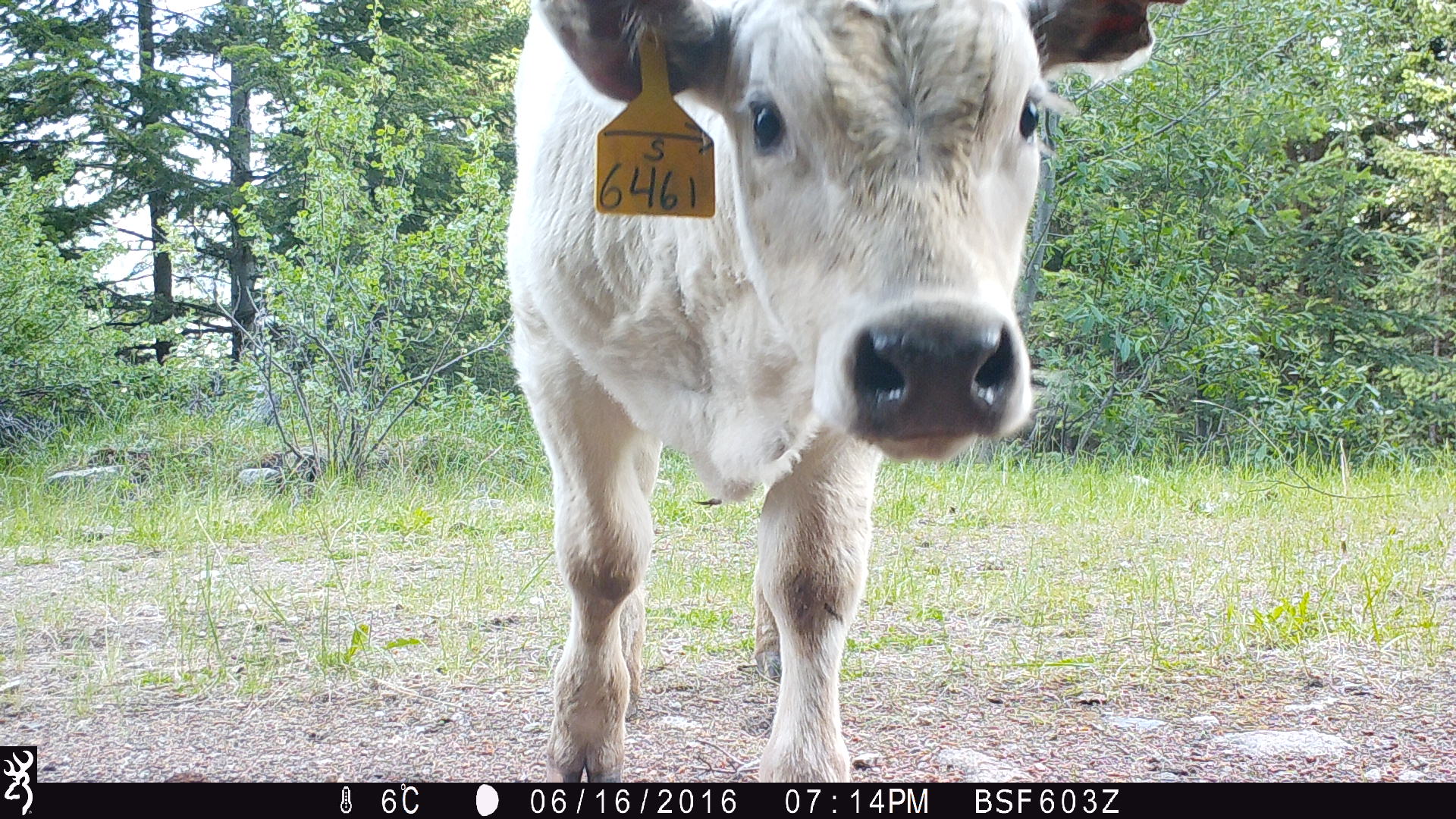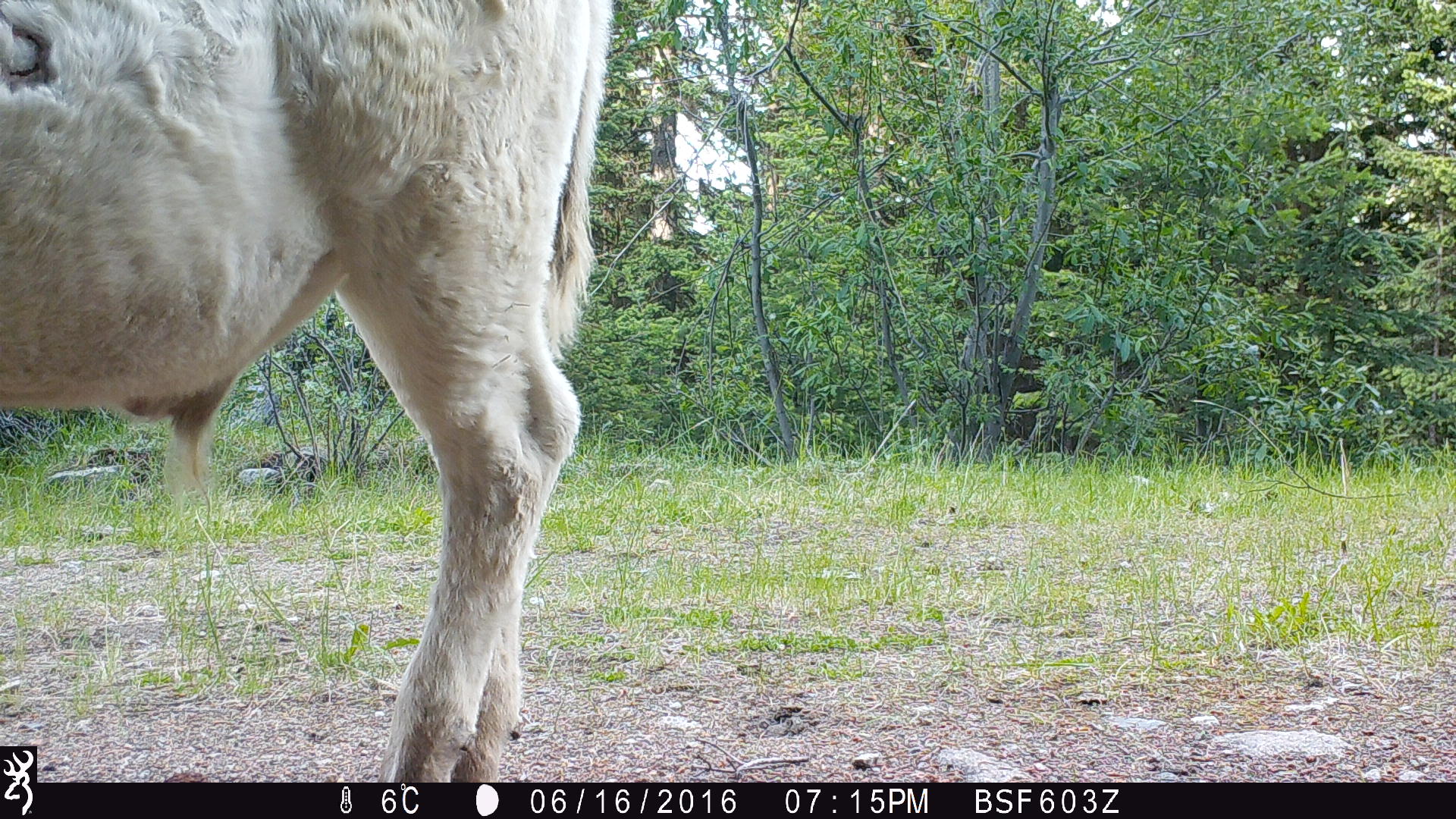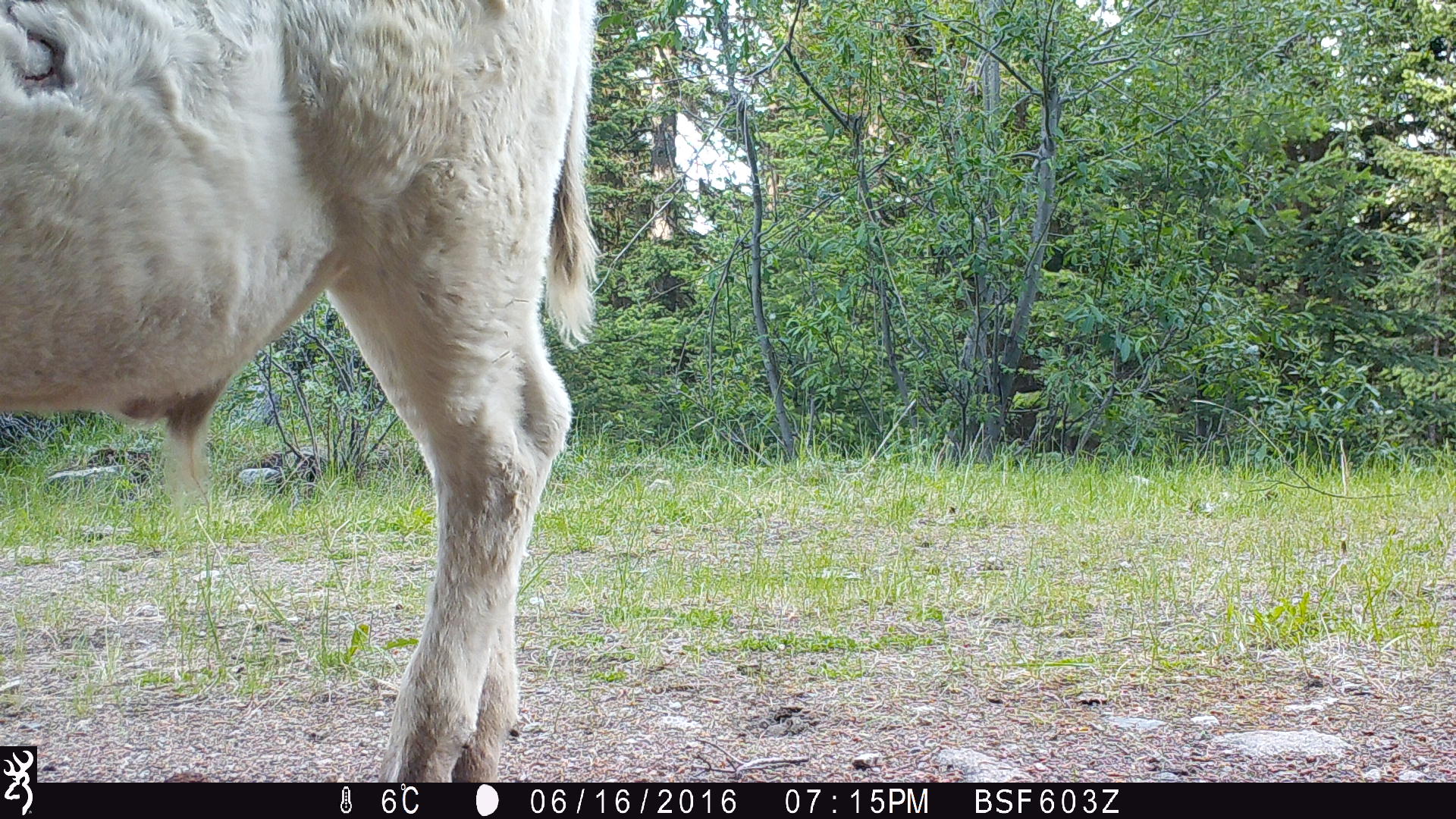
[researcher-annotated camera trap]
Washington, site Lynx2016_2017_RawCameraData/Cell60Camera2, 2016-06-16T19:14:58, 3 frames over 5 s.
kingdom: Animalia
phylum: Chordata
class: Mammalia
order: Artiodactyla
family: Bovidae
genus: Bos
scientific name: Bos taurus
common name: domestic cattle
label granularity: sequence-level